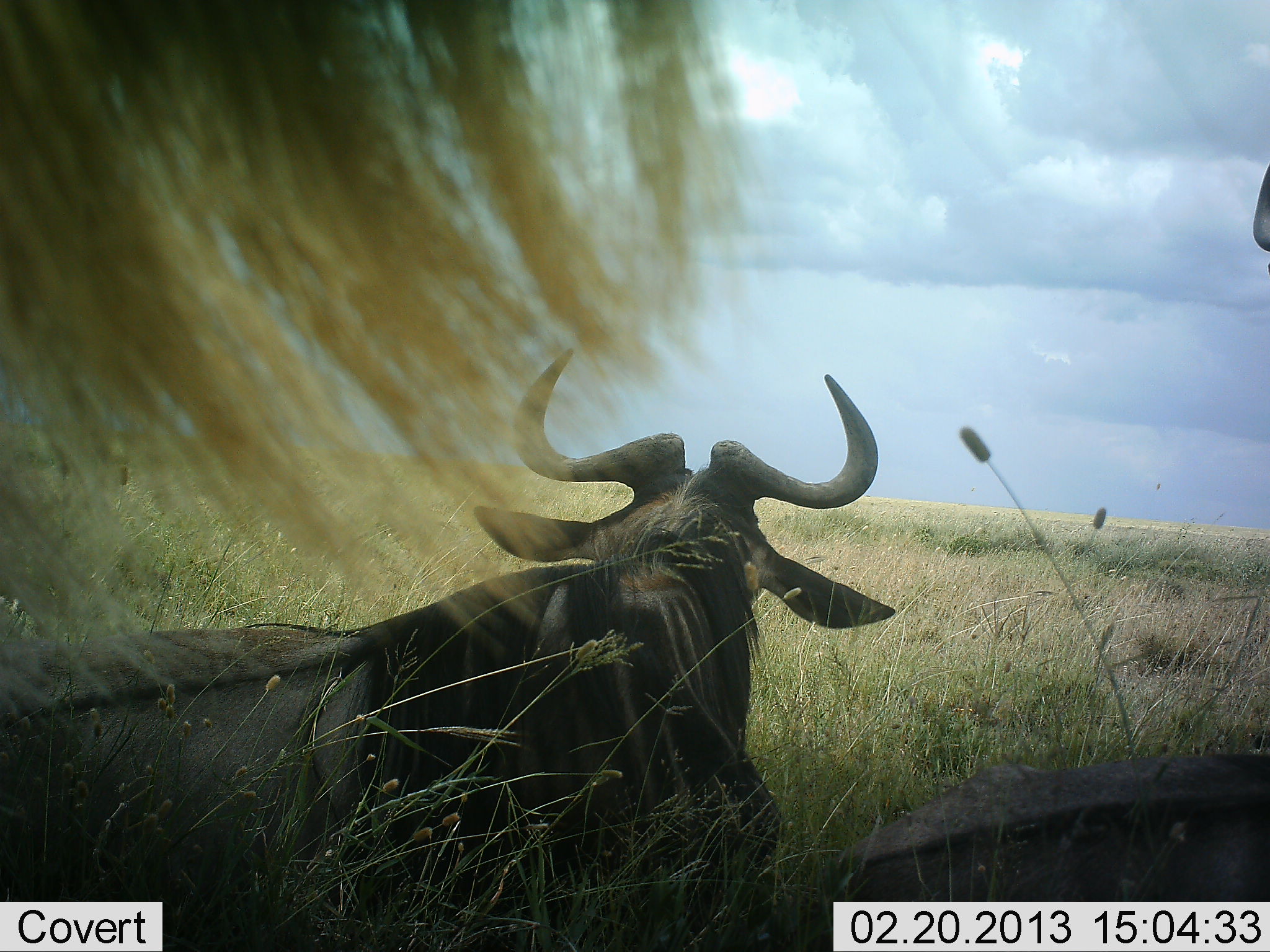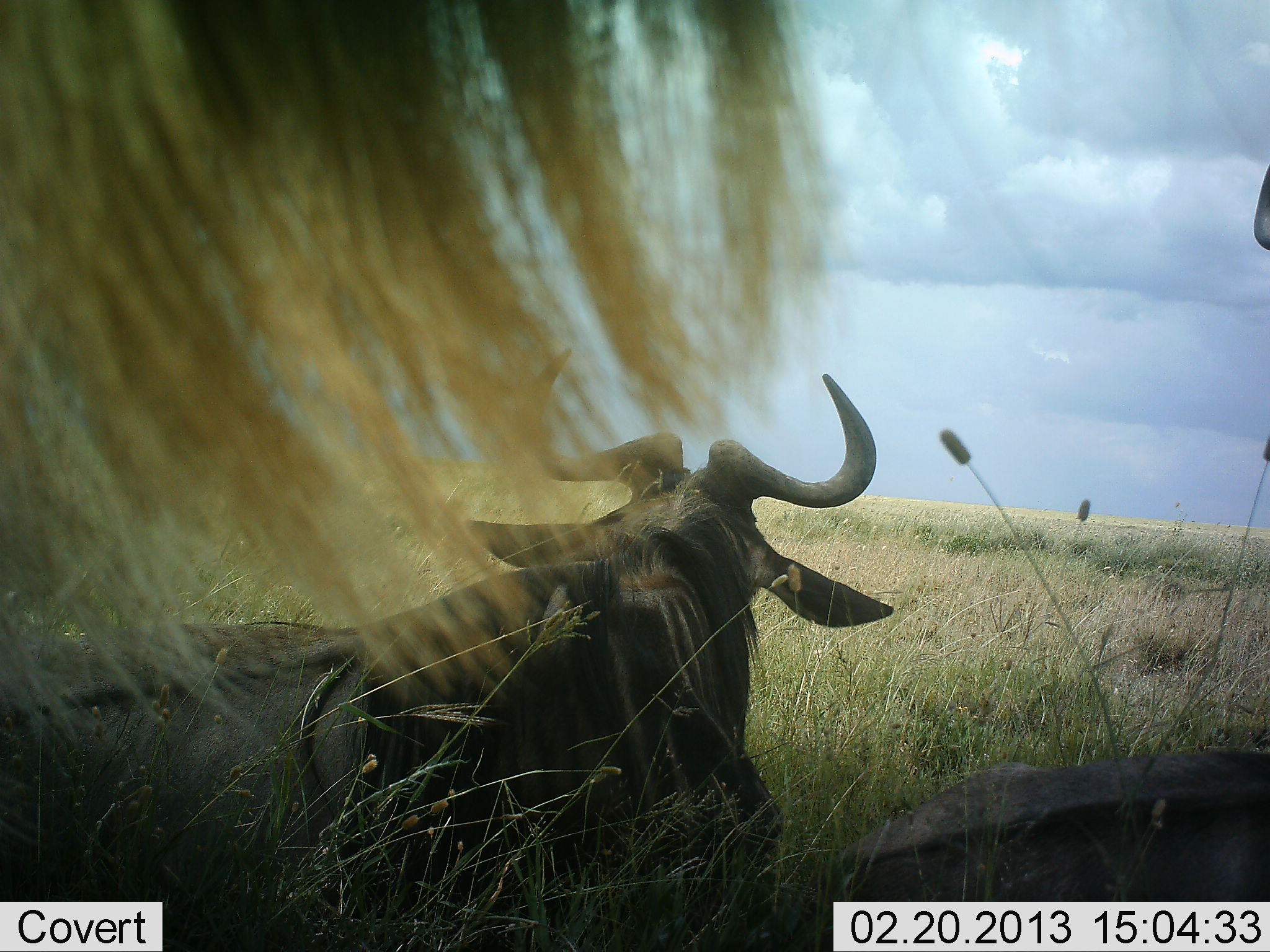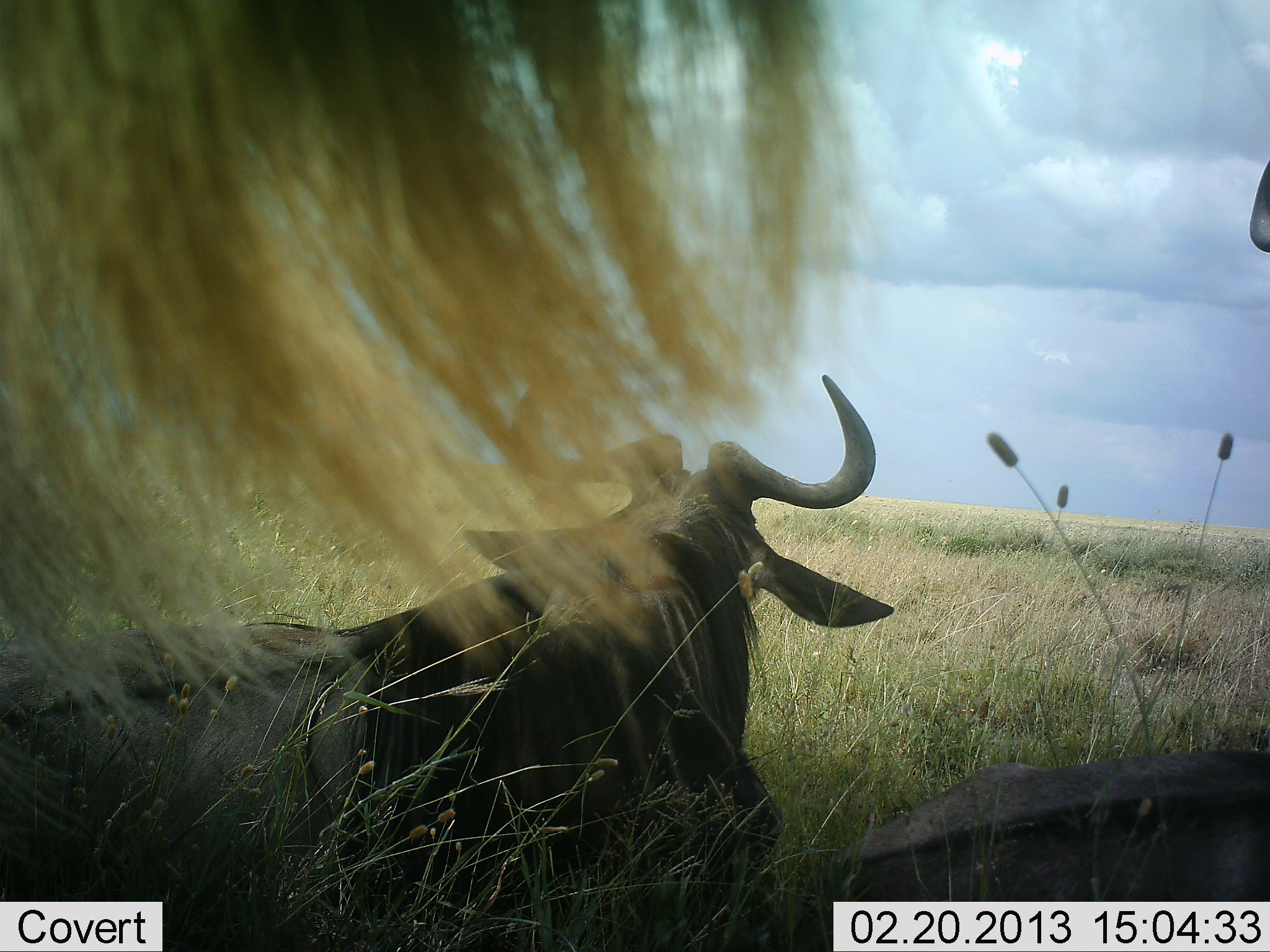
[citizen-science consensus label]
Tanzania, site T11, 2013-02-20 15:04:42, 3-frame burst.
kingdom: Animalia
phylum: Chordata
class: Mammalia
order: Artiodactyla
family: Bovidae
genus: Connochaetes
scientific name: Connochaetes taurinus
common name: blue wildebeest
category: wildebeest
Wildebeest (blue wildebeest) (Connochaetes taurinus), count 3. Behavior (volunteer vote fractions): standing 42%, resting 95%, moving 0%, interacting 0%. Young present (vote fraction): 5%. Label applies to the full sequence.